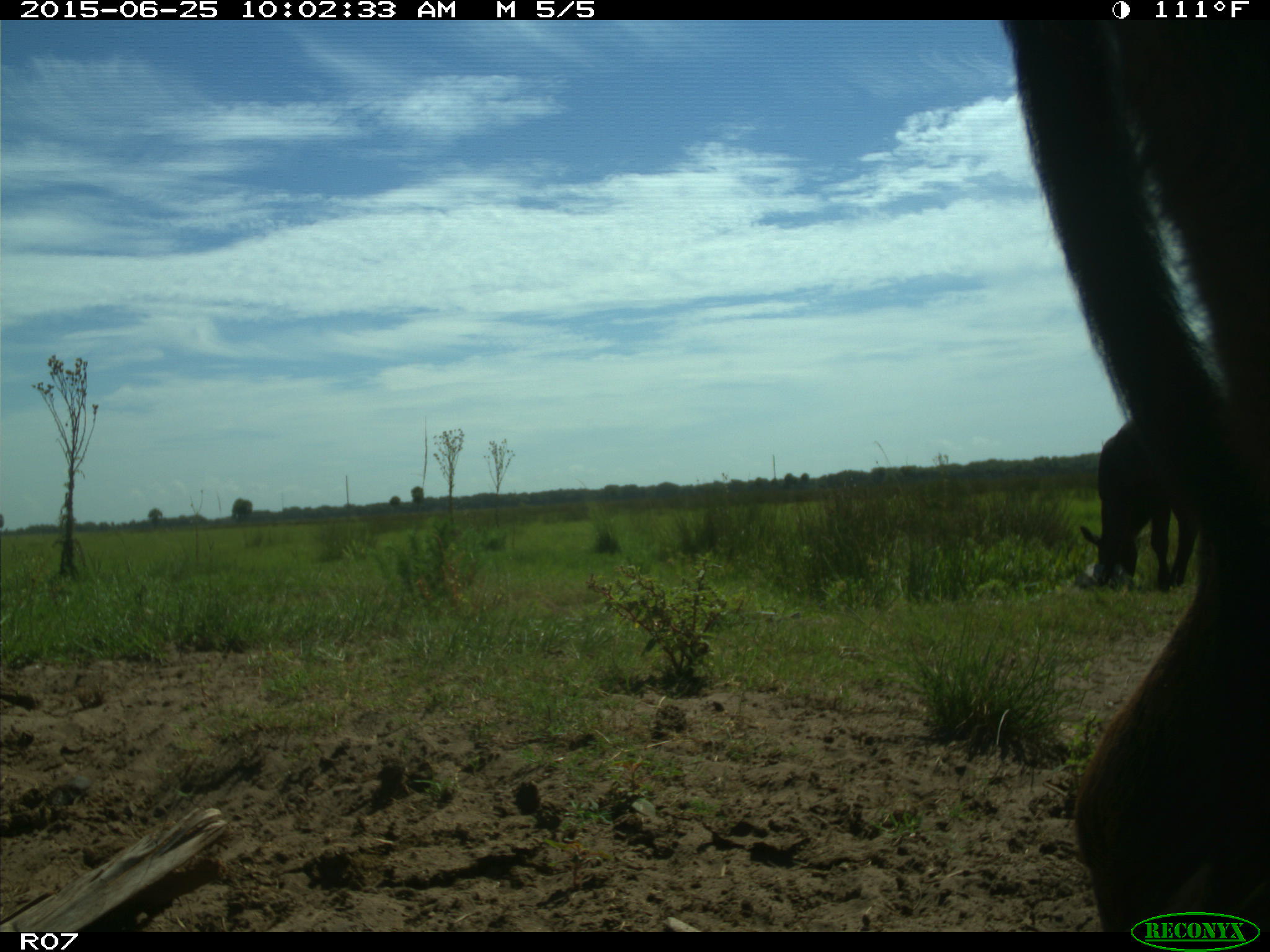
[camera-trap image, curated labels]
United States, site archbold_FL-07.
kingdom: Animalia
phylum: Chordata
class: Mammalia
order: Artiodactyla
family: Bovidae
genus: Bos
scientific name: Bos taurus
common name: domestic cow